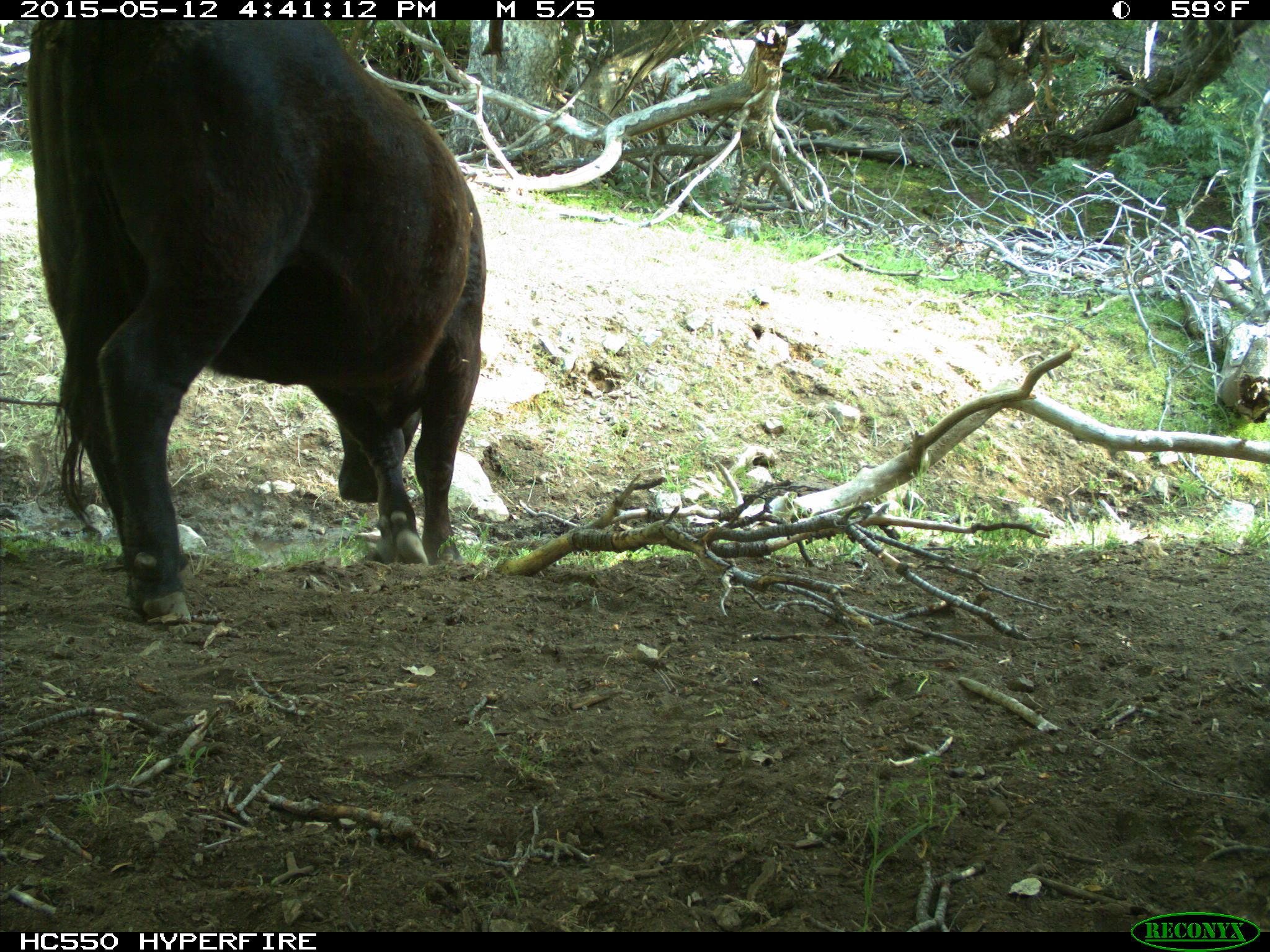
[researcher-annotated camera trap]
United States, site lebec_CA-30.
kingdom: Animalia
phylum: Chordata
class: Mammalia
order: Artiodactyla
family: Bovidae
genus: Bos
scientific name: Bos taurus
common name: domestic cow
Bos taurus (domestic cow).